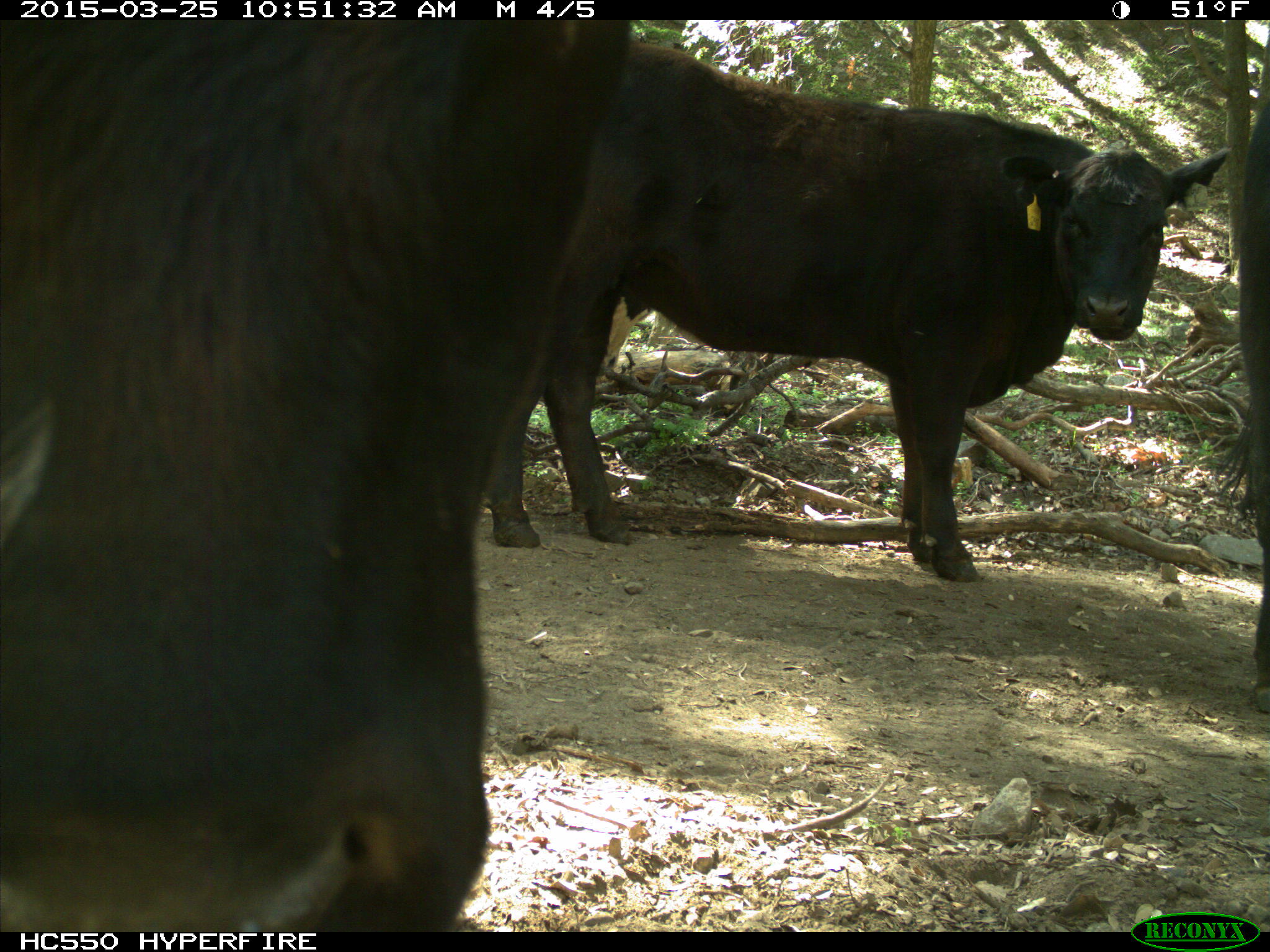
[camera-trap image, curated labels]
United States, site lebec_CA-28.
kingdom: Animalia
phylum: Chordata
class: Mammalia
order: Artiodactyla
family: Bovidae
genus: Bos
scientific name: Bos taurus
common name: domestic cow